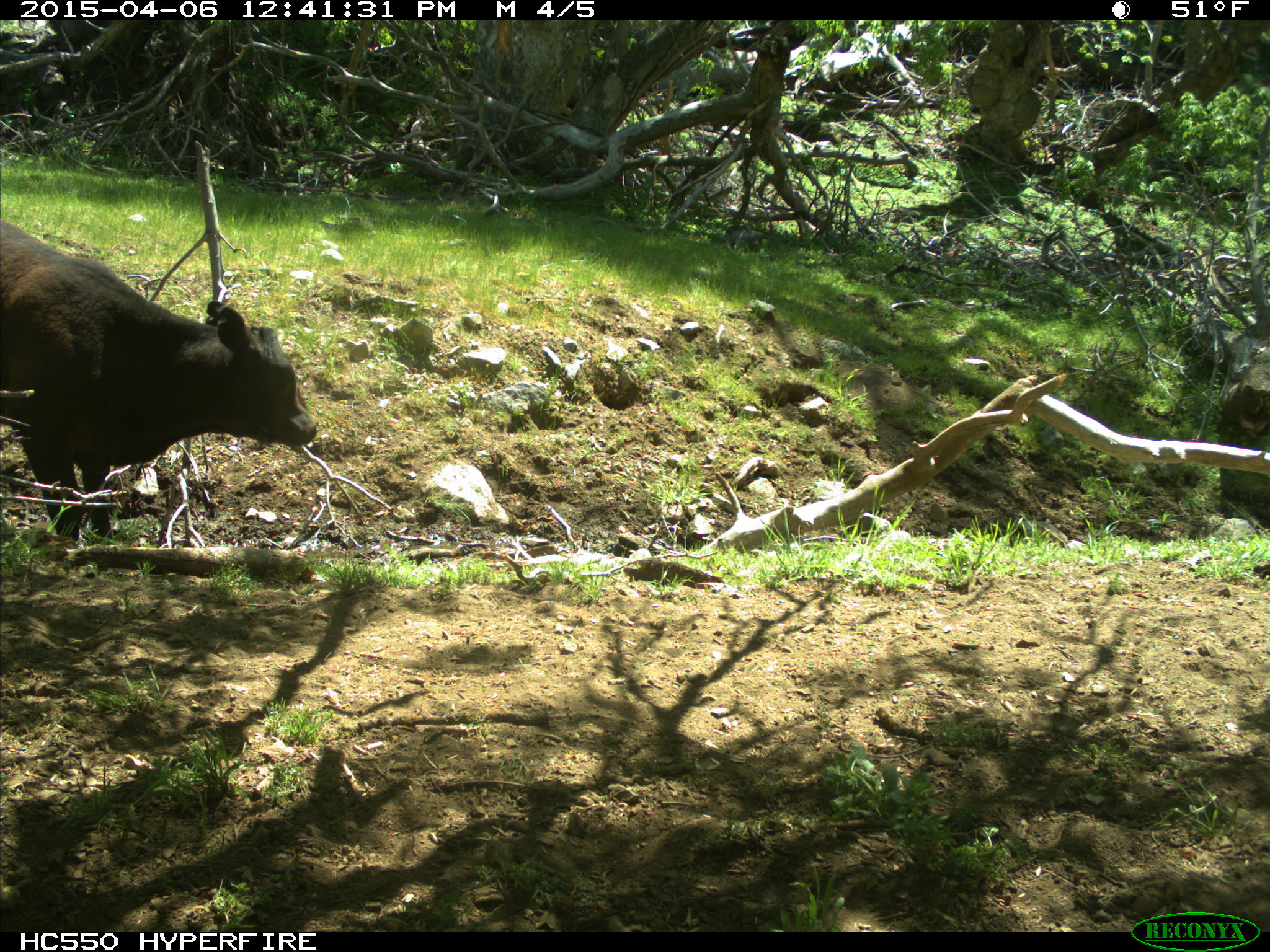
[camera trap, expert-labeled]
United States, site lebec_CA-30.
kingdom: Animalia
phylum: Chordata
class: Mammalia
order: Artiodactyla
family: Bovidae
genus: Bos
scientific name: Bos taurus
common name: domestic cow